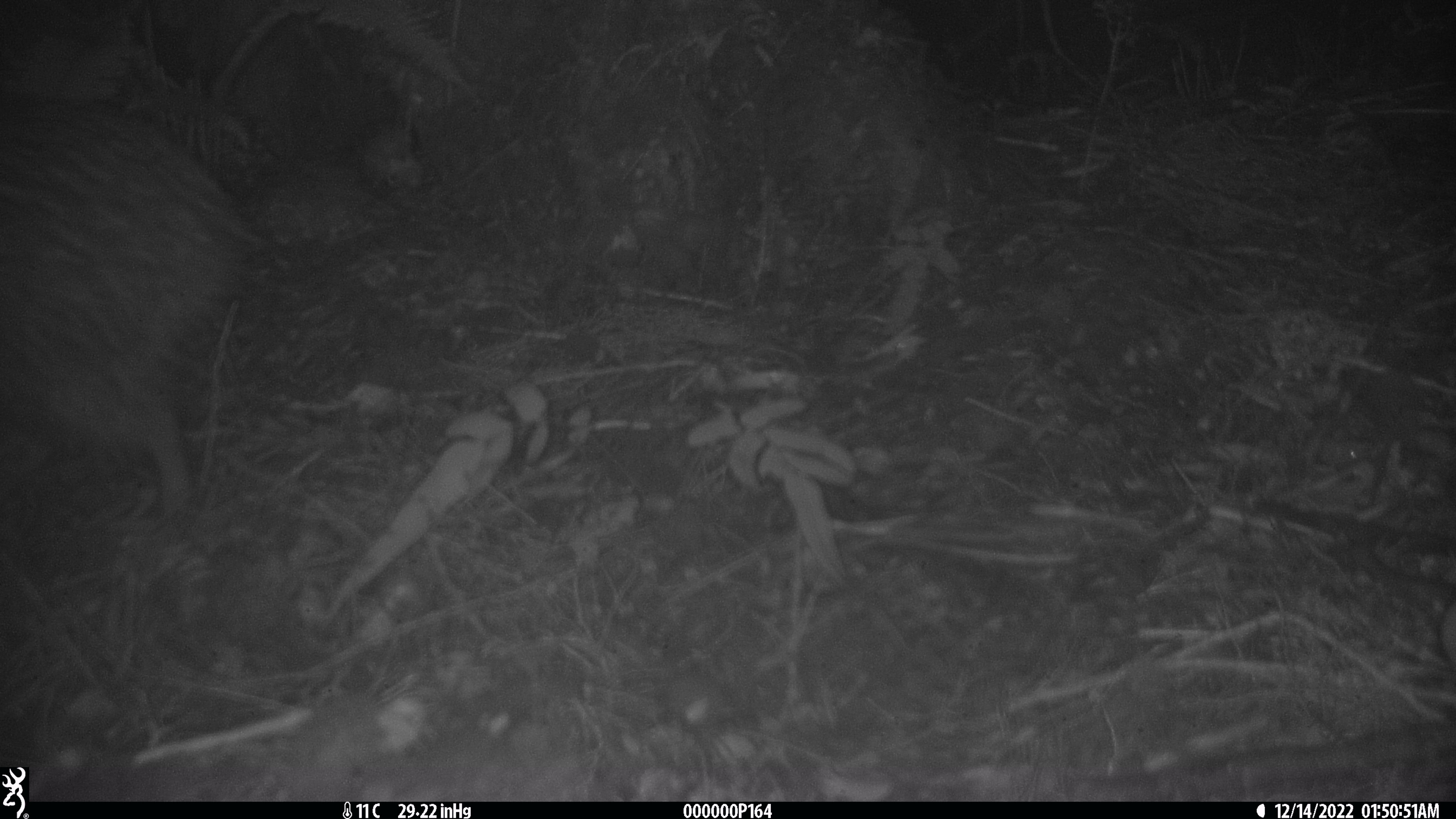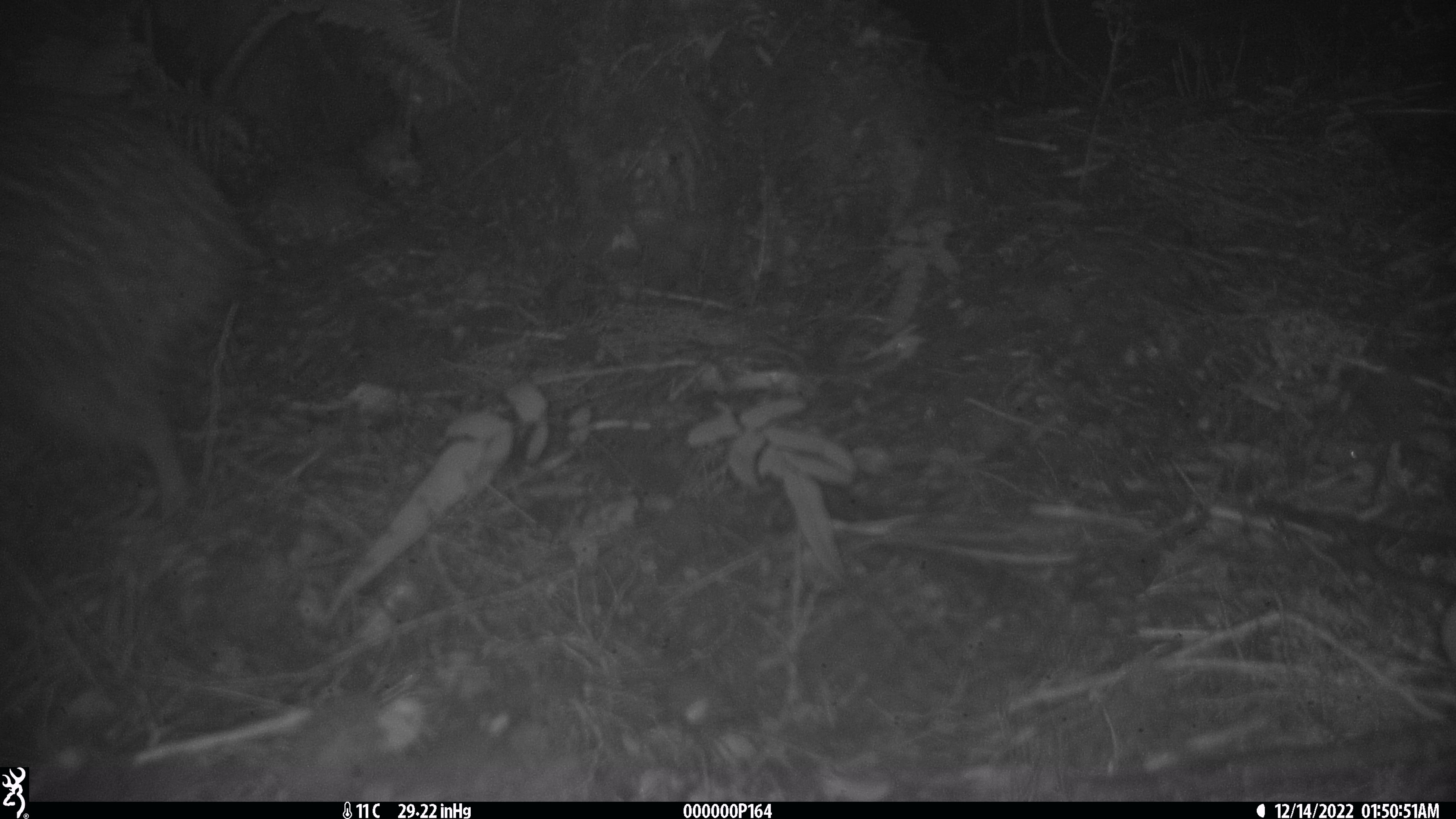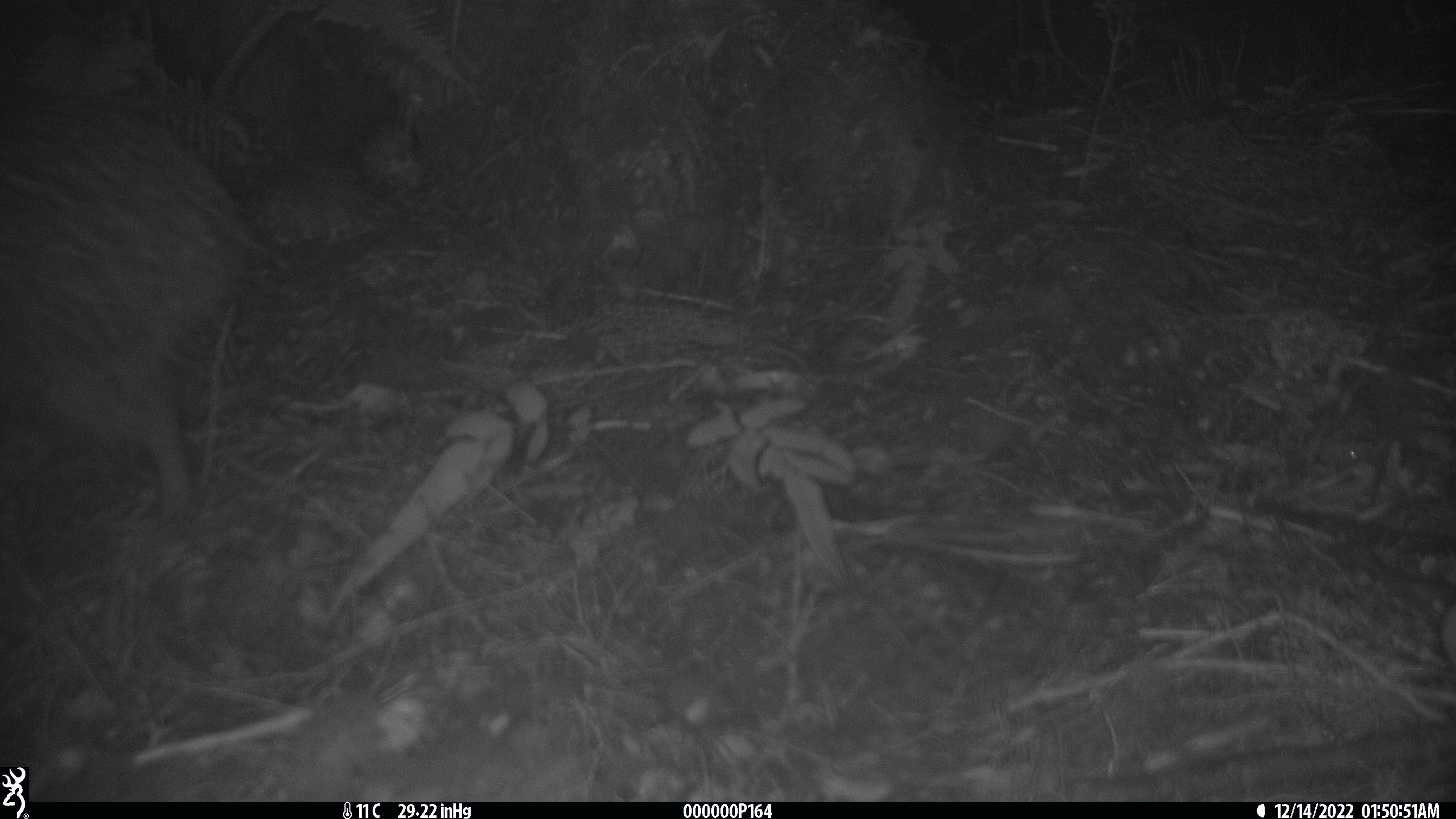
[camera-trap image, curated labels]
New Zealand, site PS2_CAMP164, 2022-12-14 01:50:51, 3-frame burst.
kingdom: Animalia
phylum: Chordata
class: Aves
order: Apterygiformes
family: Apterygidae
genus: Apteryx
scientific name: Apteryx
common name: kiwi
Kiwi (Apteryx).